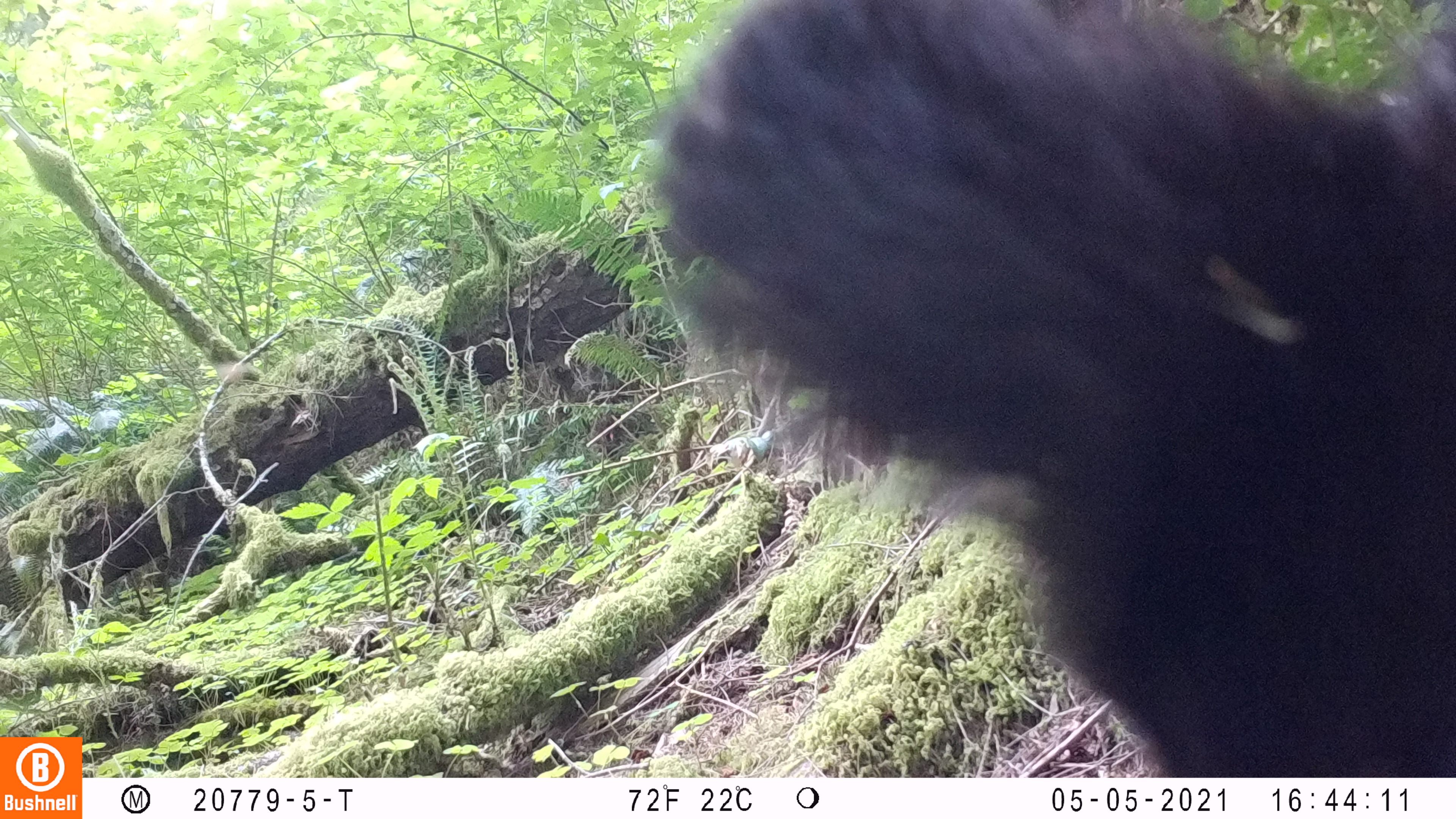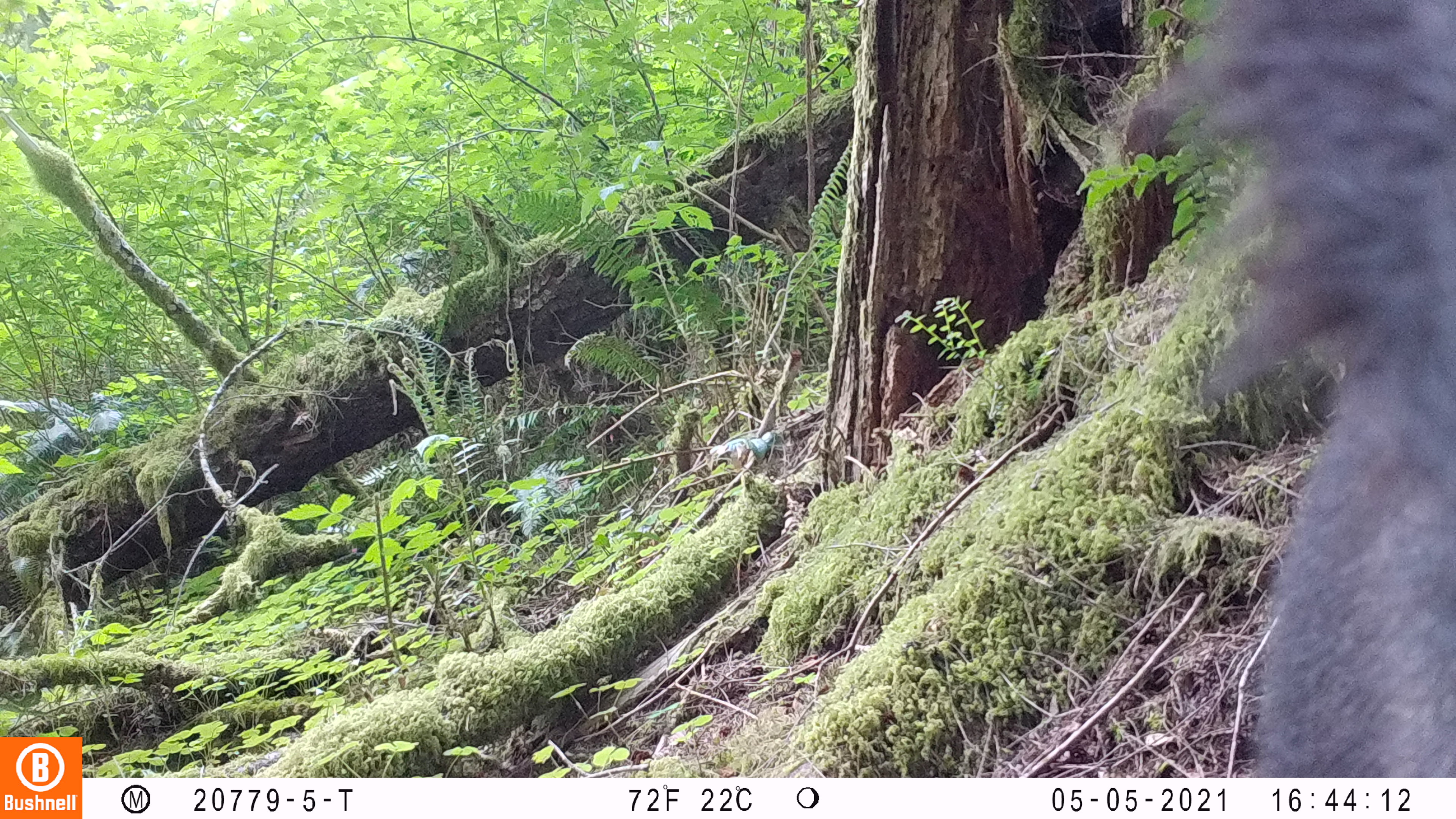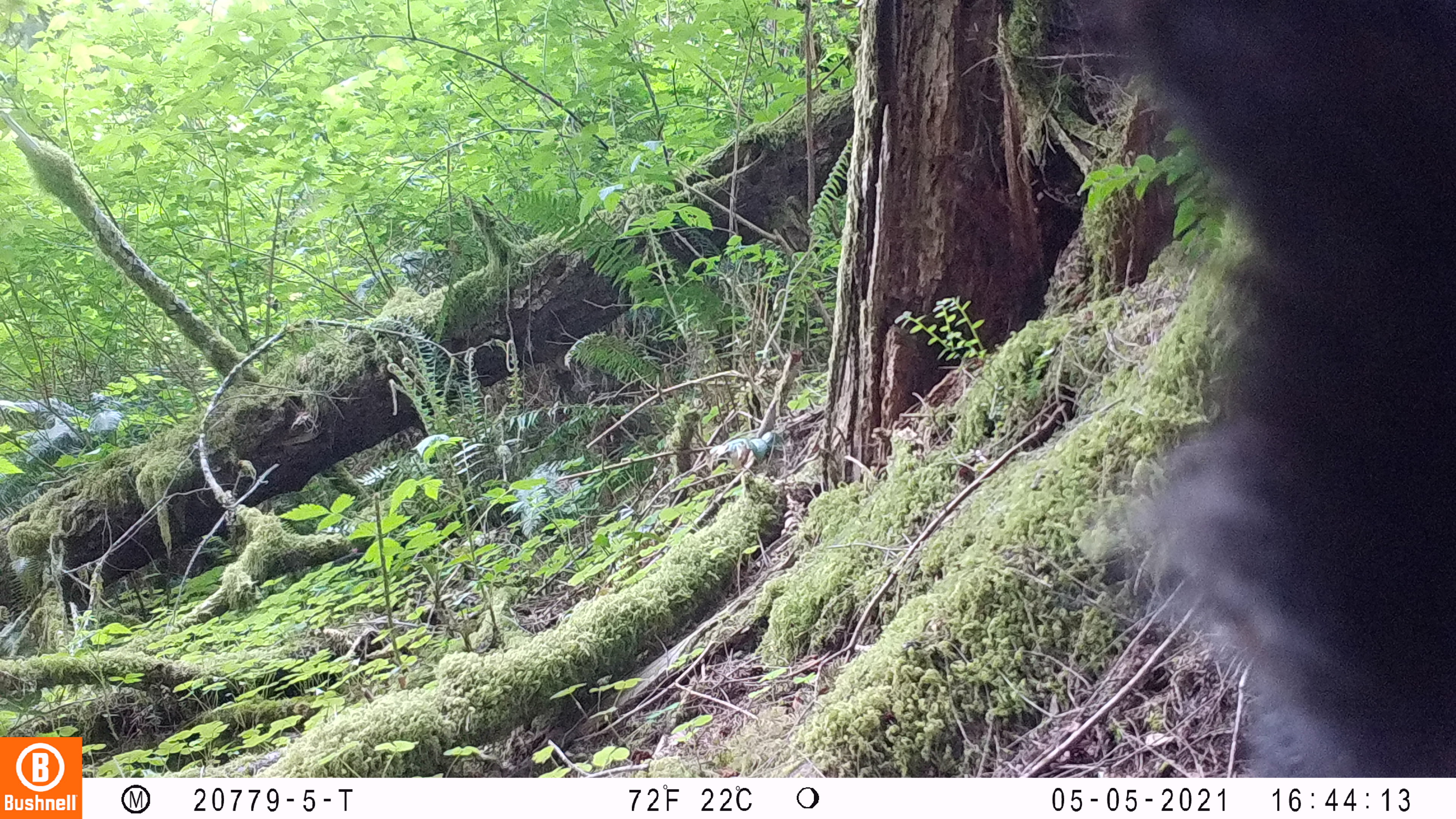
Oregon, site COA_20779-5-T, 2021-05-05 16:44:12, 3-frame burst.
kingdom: Animalia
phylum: Chordata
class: Mammalia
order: Carnivora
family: Ursidae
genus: Ursus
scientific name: Ursus americanus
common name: american black bear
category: black bear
Black bear (american black bear) (Ursus americanus).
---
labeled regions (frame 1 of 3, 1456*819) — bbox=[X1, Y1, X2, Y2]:
black bear: bbox=[640, 0, 1453, 776]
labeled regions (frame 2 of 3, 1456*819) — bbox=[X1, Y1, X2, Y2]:
black bear: bbox=[1096, 0, 1455, 777]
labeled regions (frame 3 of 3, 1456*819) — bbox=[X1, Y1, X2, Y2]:
black bear: bbox=[1088, 0, 1453, 777]